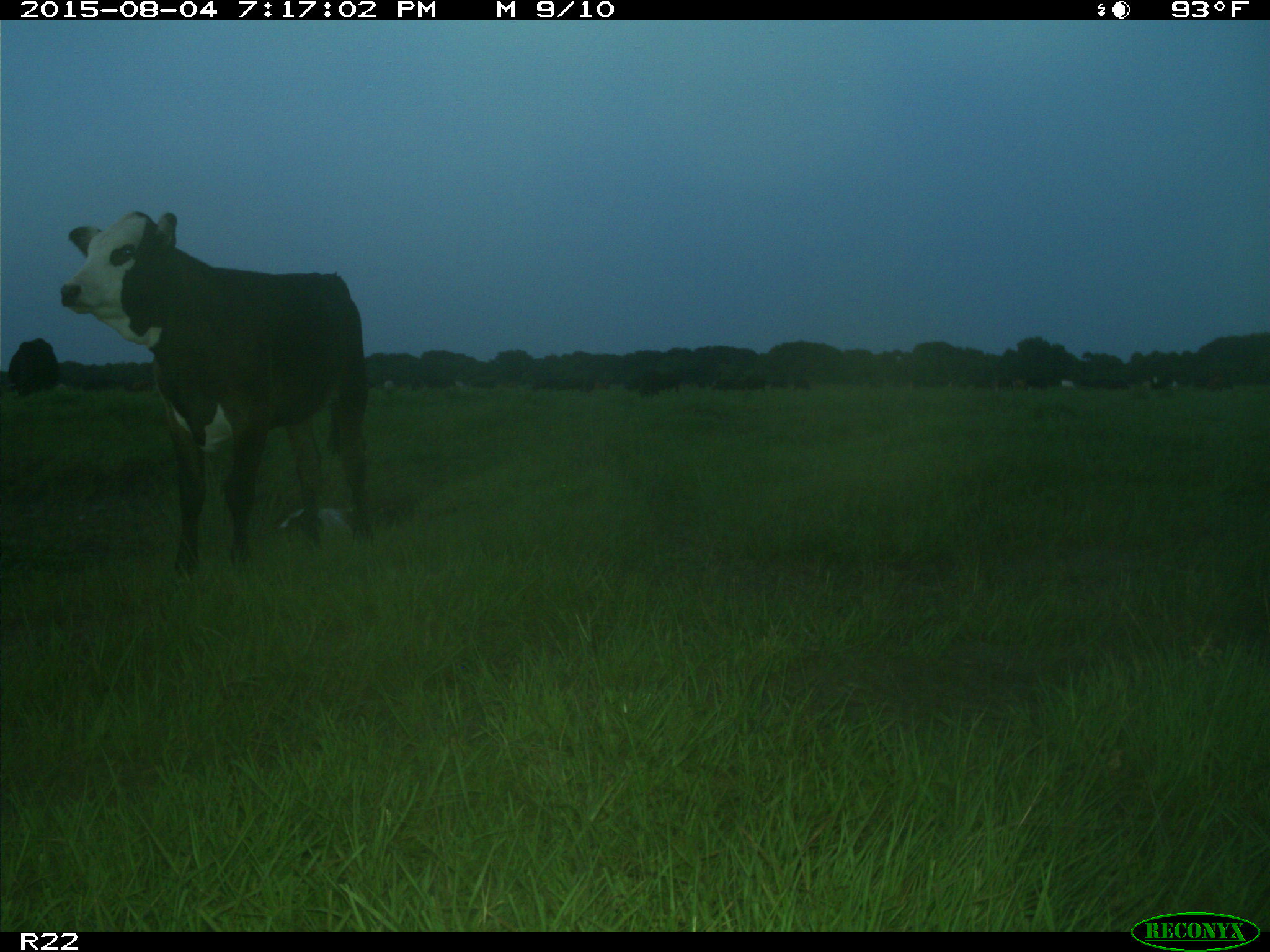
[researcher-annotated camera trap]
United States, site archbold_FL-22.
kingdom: Animalia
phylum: Chordata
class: Mammalia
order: Artiodactyla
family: Bovidae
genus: Bos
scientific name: Bos taurus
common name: domestic cow